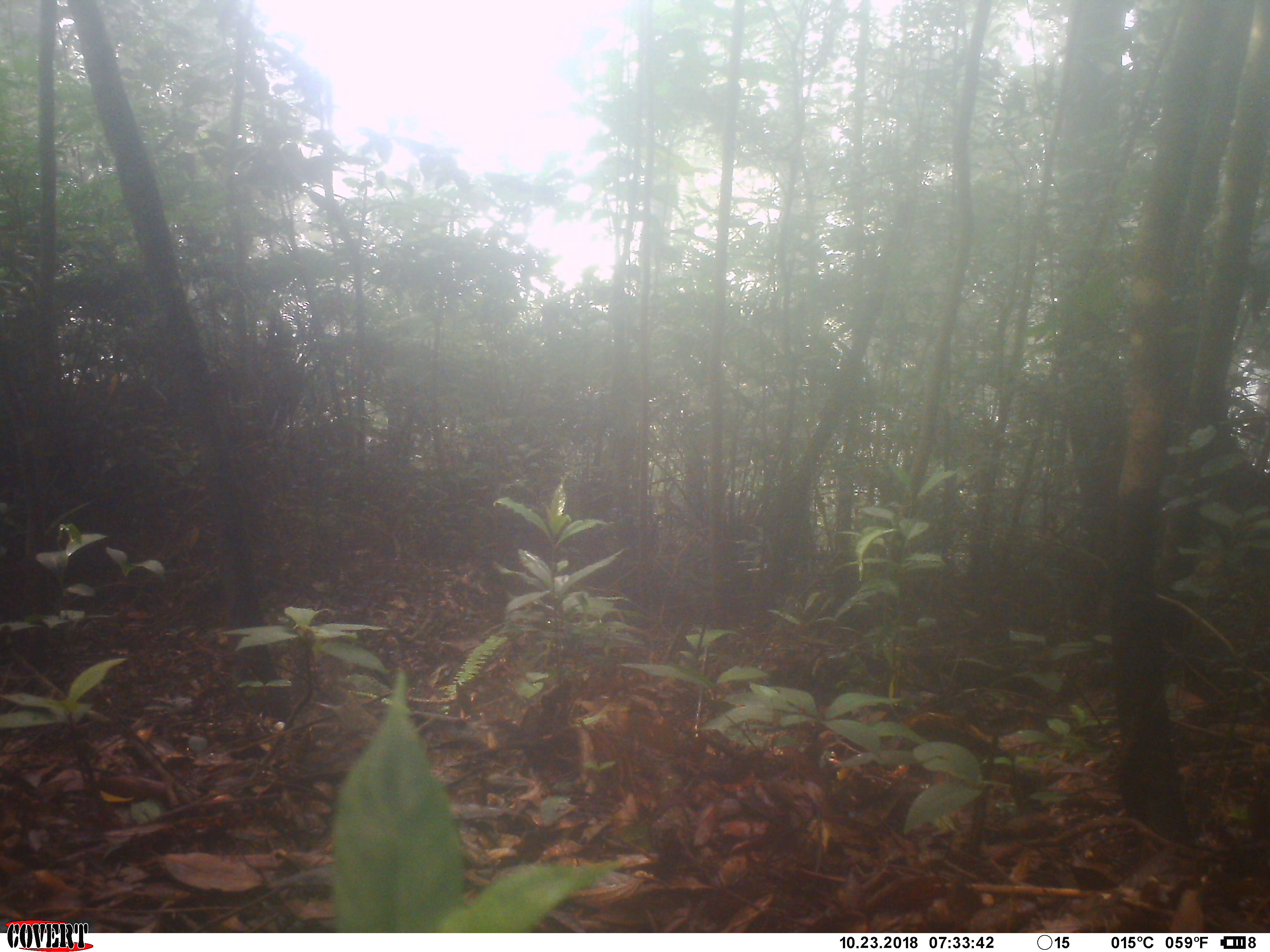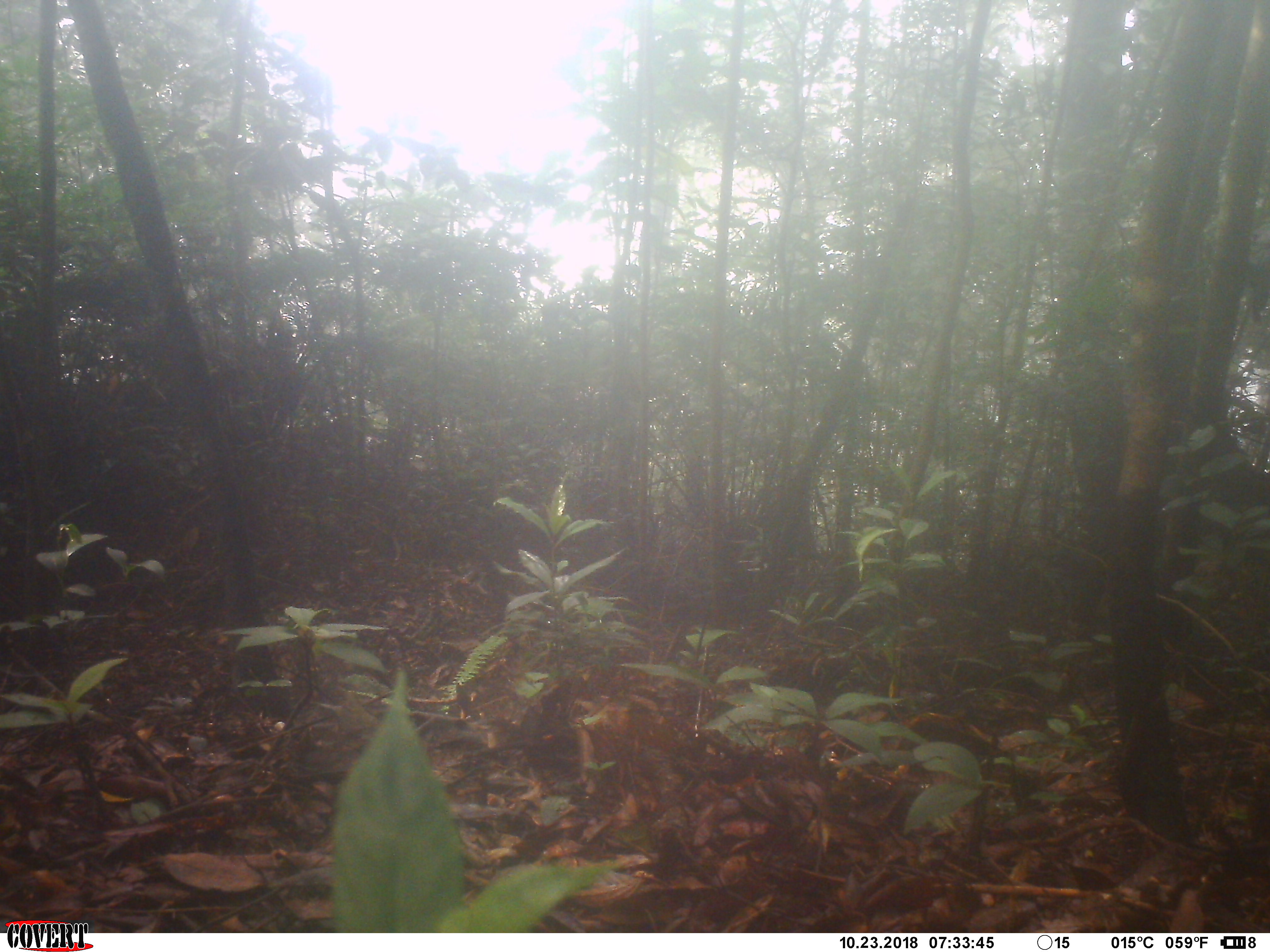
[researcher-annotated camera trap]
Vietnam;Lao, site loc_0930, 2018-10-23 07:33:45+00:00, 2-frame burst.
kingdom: Animalia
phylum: Chordata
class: Mammalia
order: Rodentia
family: Sciuridae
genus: Sciurus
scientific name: Sciurus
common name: squirrel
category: unidentified squirrel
Unidentified squirrel (squirrel) (Sciurus). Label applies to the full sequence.